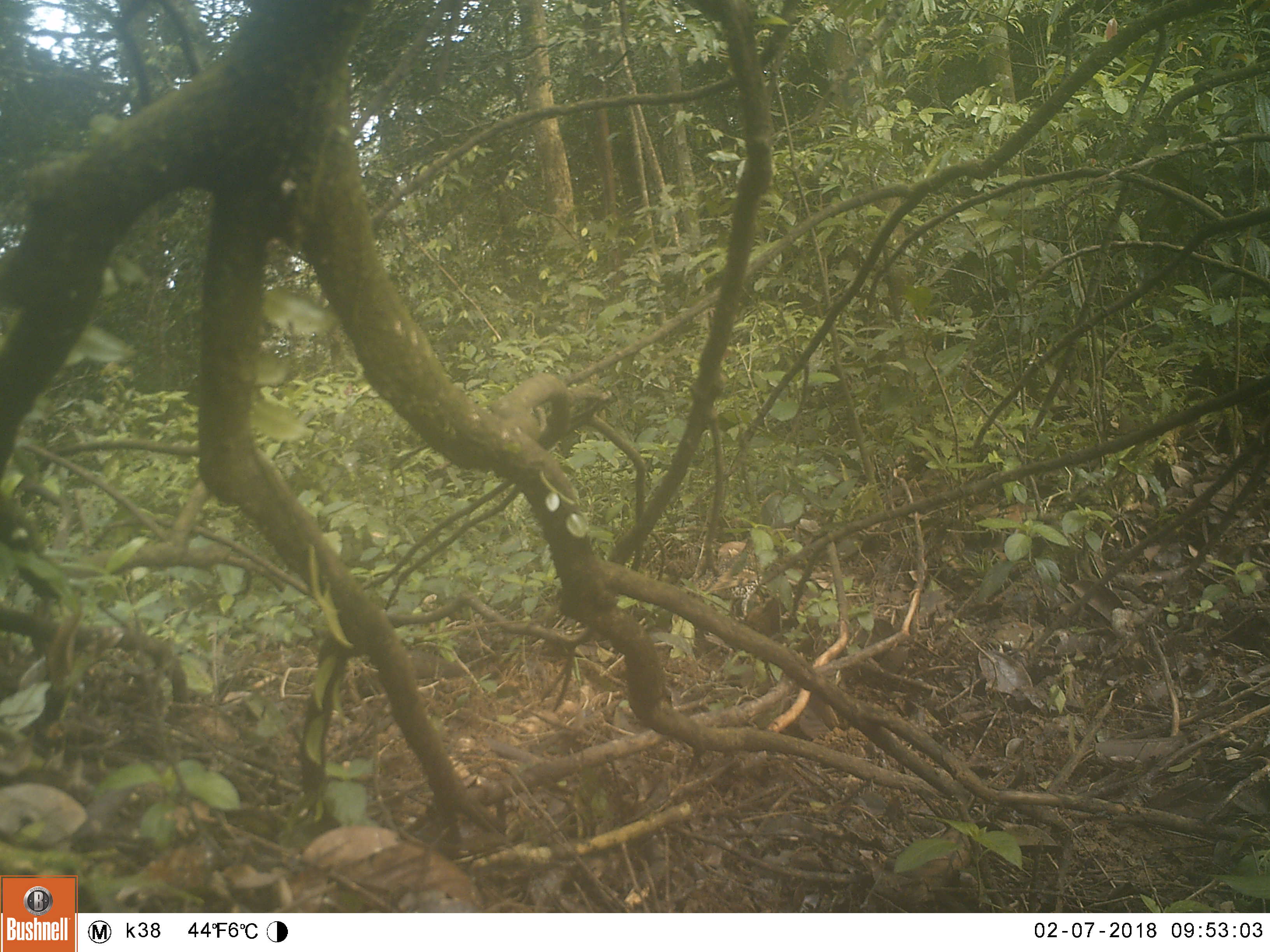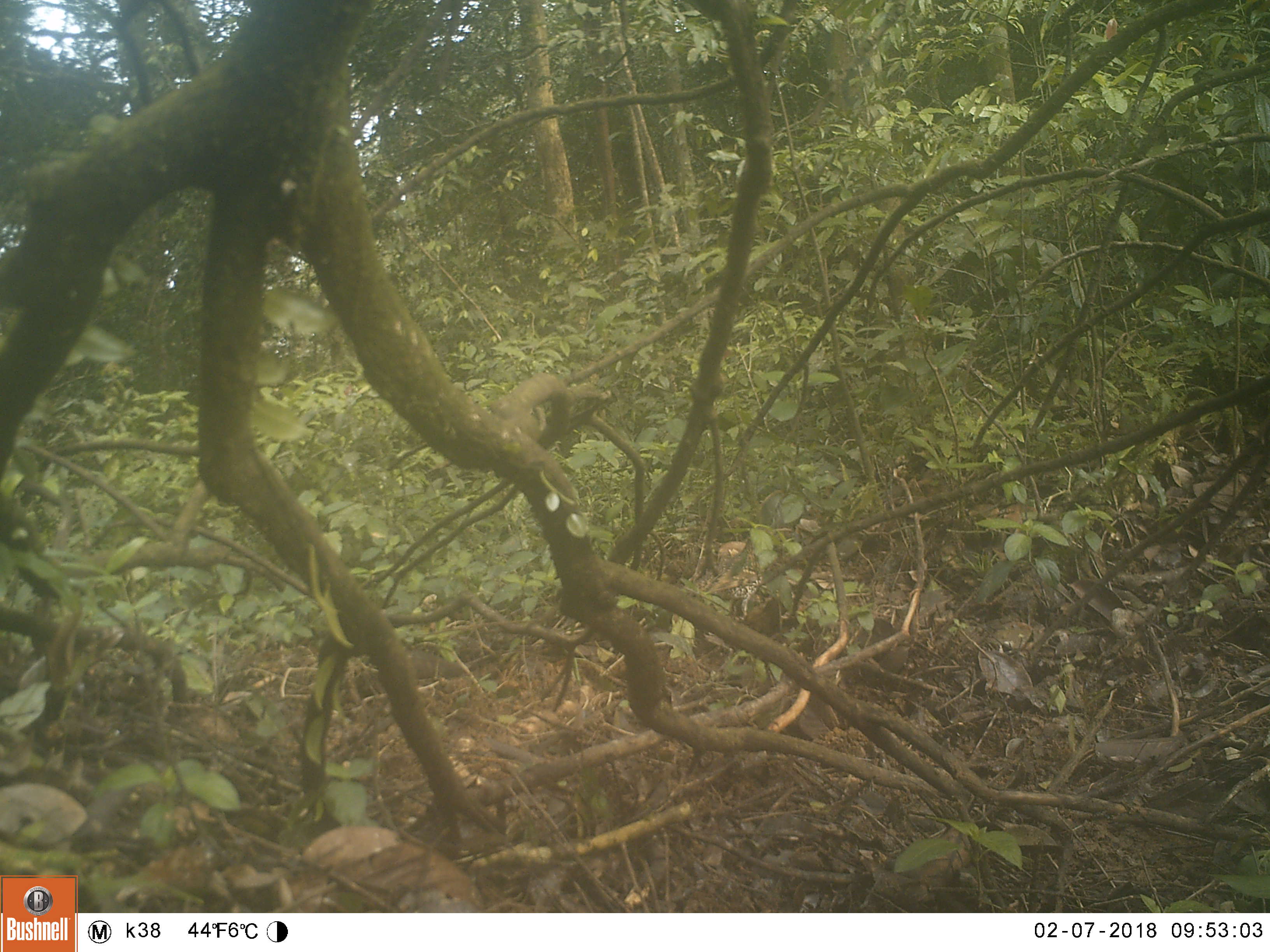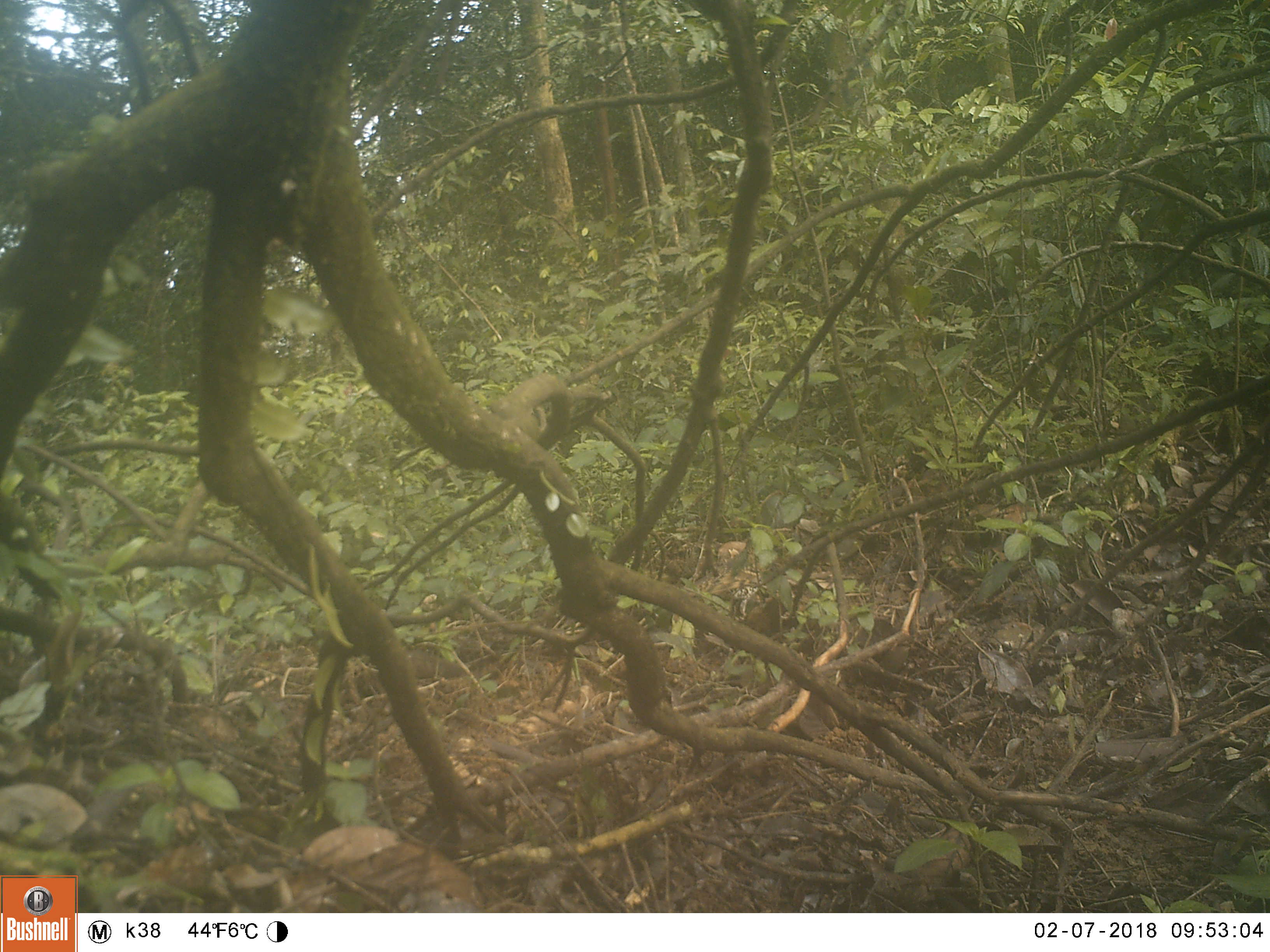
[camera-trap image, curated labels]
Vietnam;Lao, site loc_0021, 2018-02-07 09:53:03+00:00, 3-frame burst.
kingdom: Animalia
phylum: Chordata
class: Aves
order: Passeriformes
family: Turdidae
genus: Zoothera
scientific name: Zoothera dauma dauma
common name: scaly thrush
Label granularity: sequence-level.